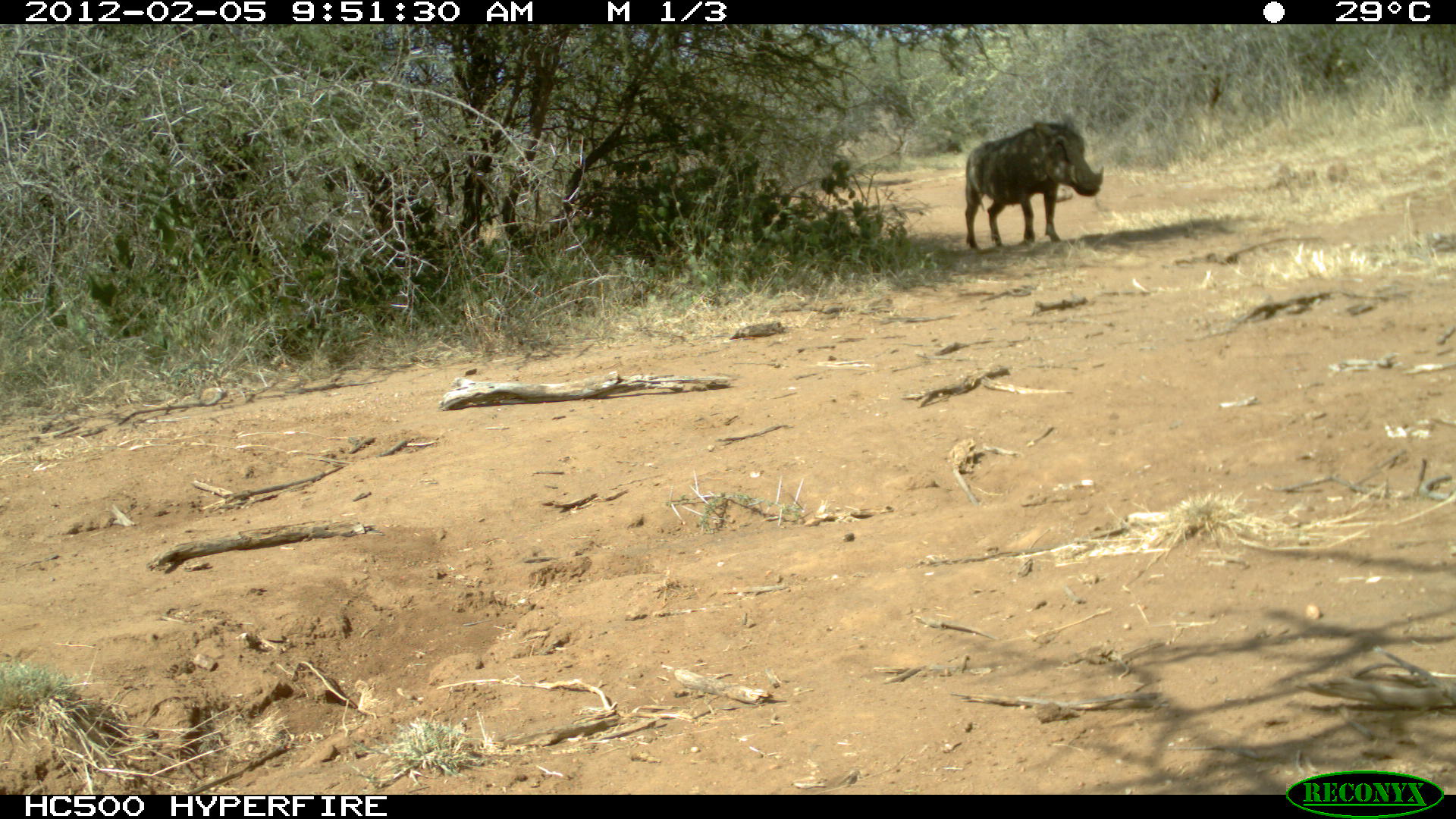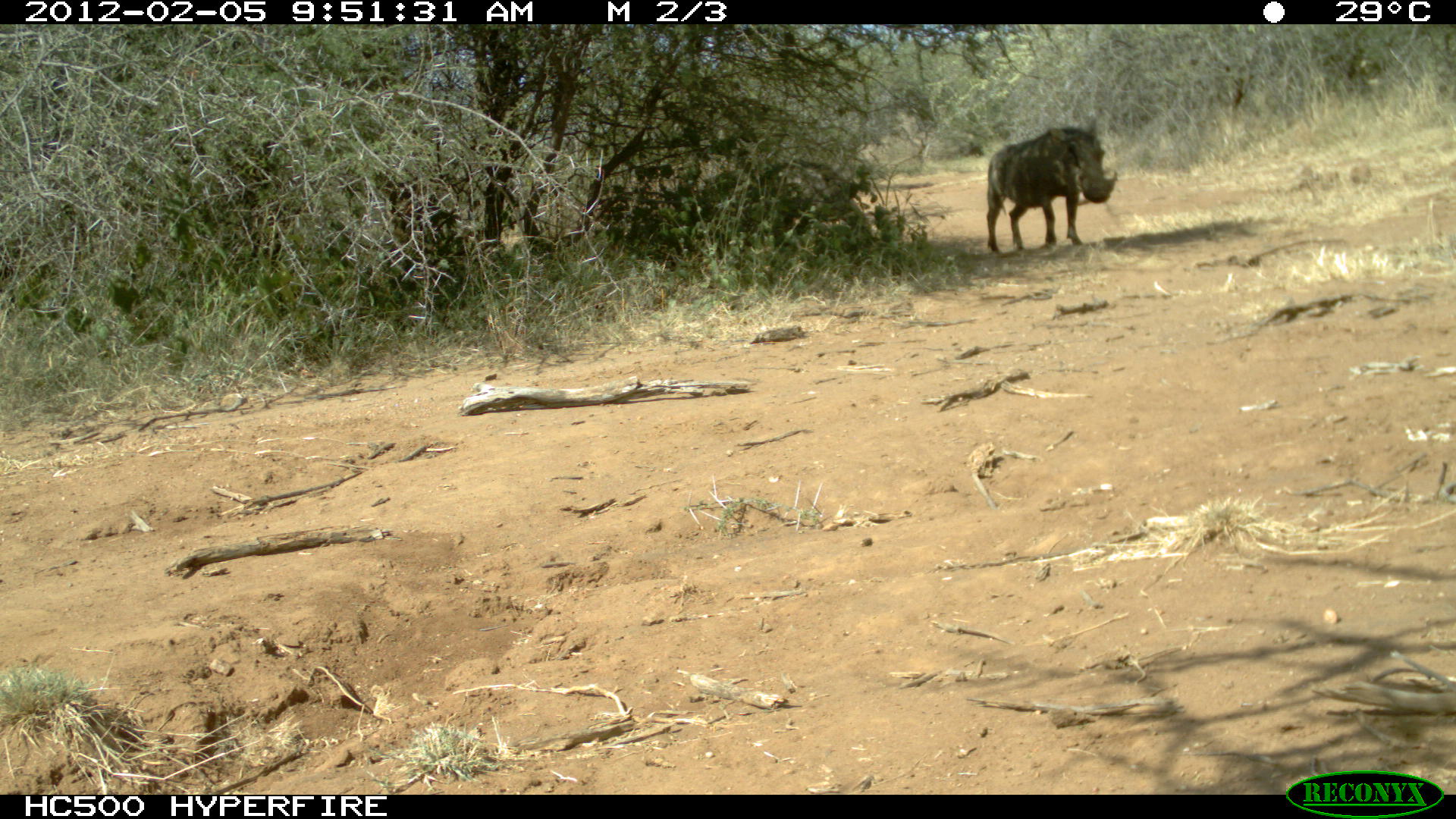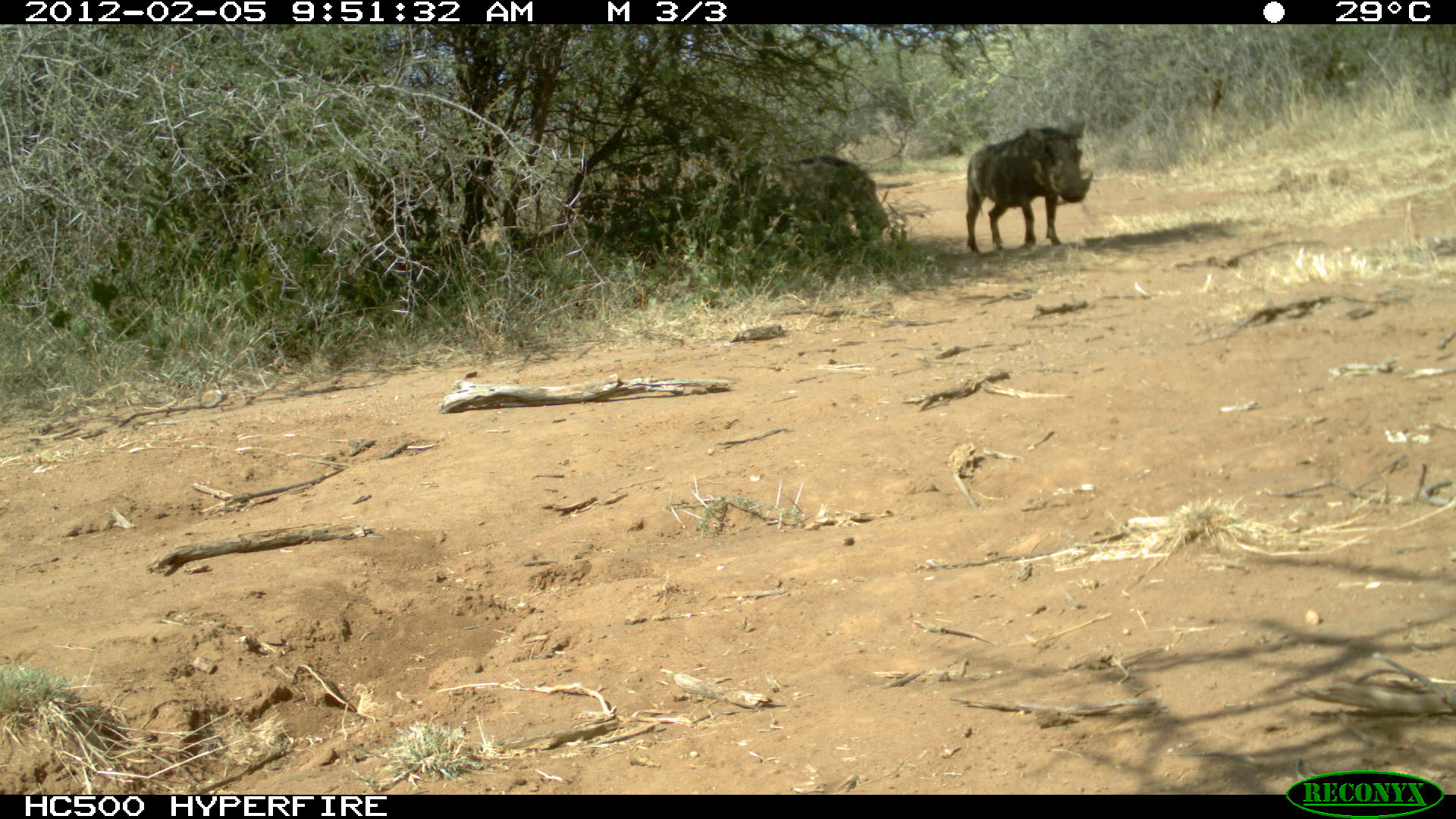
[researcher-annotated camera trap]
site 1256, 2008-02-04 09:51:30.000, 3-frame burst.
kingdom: Animalia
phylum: Chordata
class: Mammalia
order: Artiodactyla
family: Suidae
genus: Phacochoerus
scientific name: Phacochoerus africanus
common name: common warthog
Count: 1.